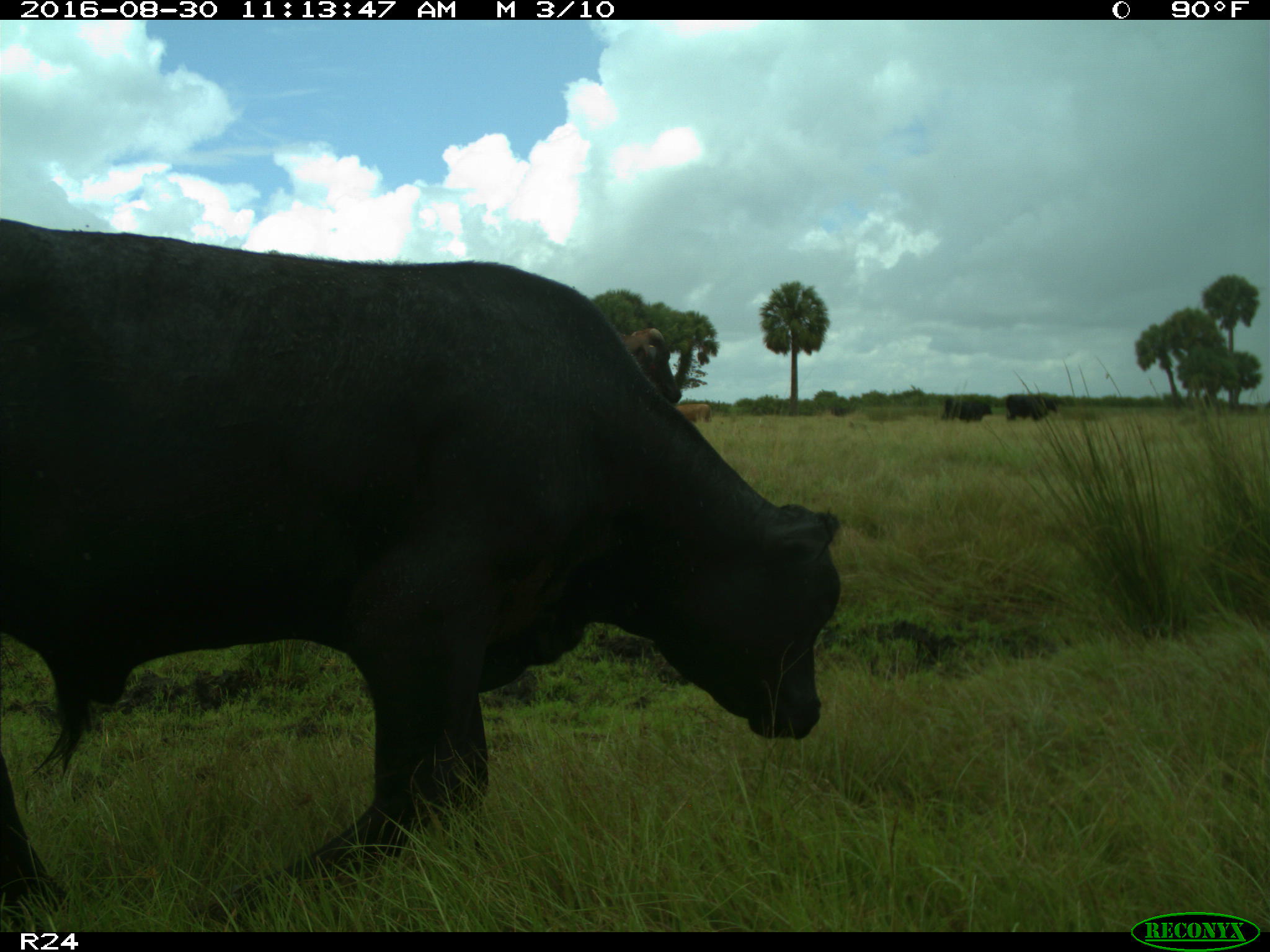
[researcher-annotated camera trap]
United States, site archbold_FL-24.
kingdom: Animalia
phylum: Chordata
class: Mammalia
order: Artiodactyla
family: Bovidae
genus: Bos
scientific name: Bos taurus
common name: domestic cow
Bos taurus (domestic cow).